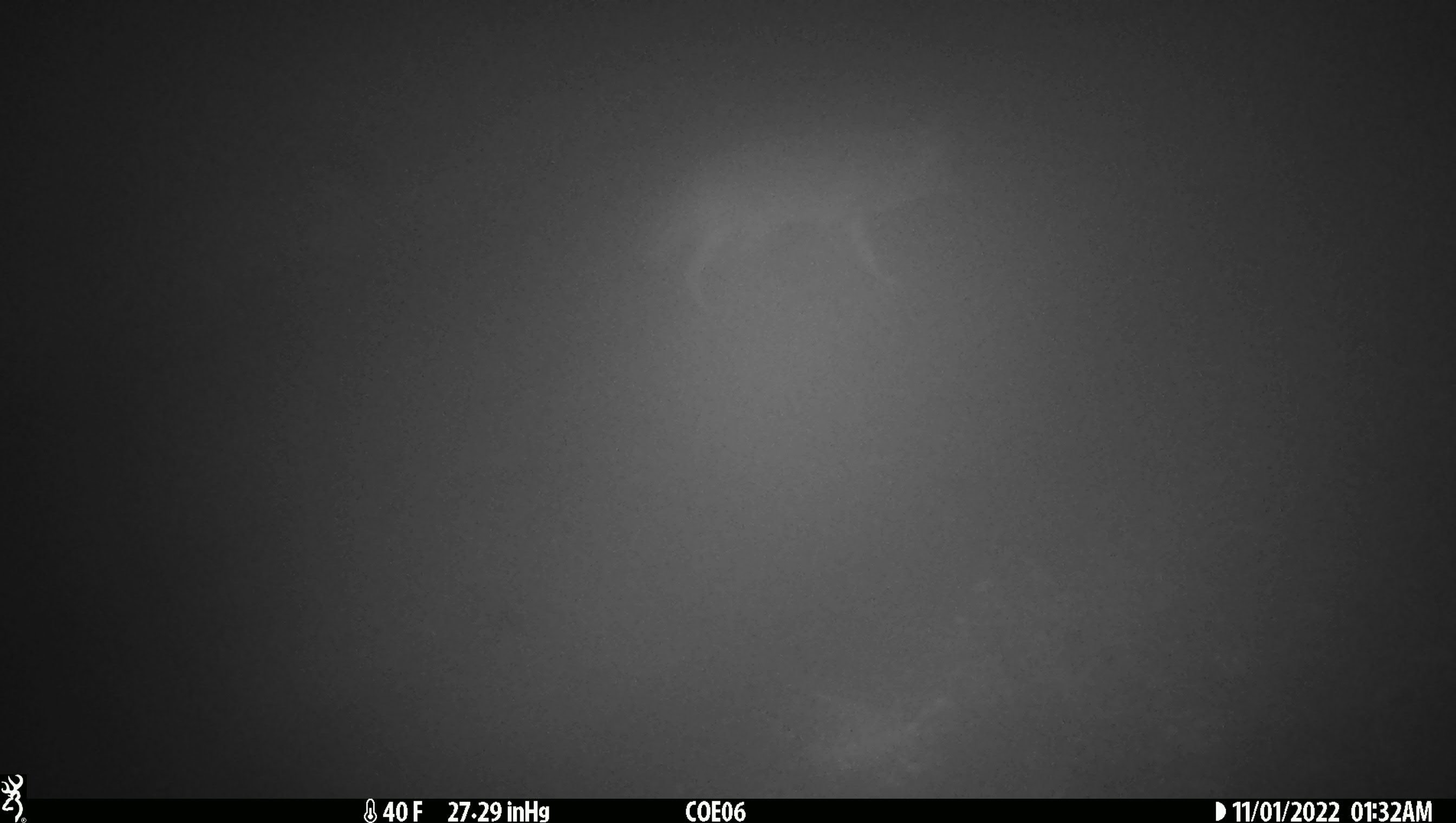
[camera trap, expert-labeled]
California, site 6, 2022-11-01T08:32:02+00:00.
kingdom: Animalia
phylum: Chordata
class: Mammalia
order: Carnivora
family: Canidae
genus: Canis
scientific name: Canis latrans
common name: coyote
Coyote (Canis latrans).